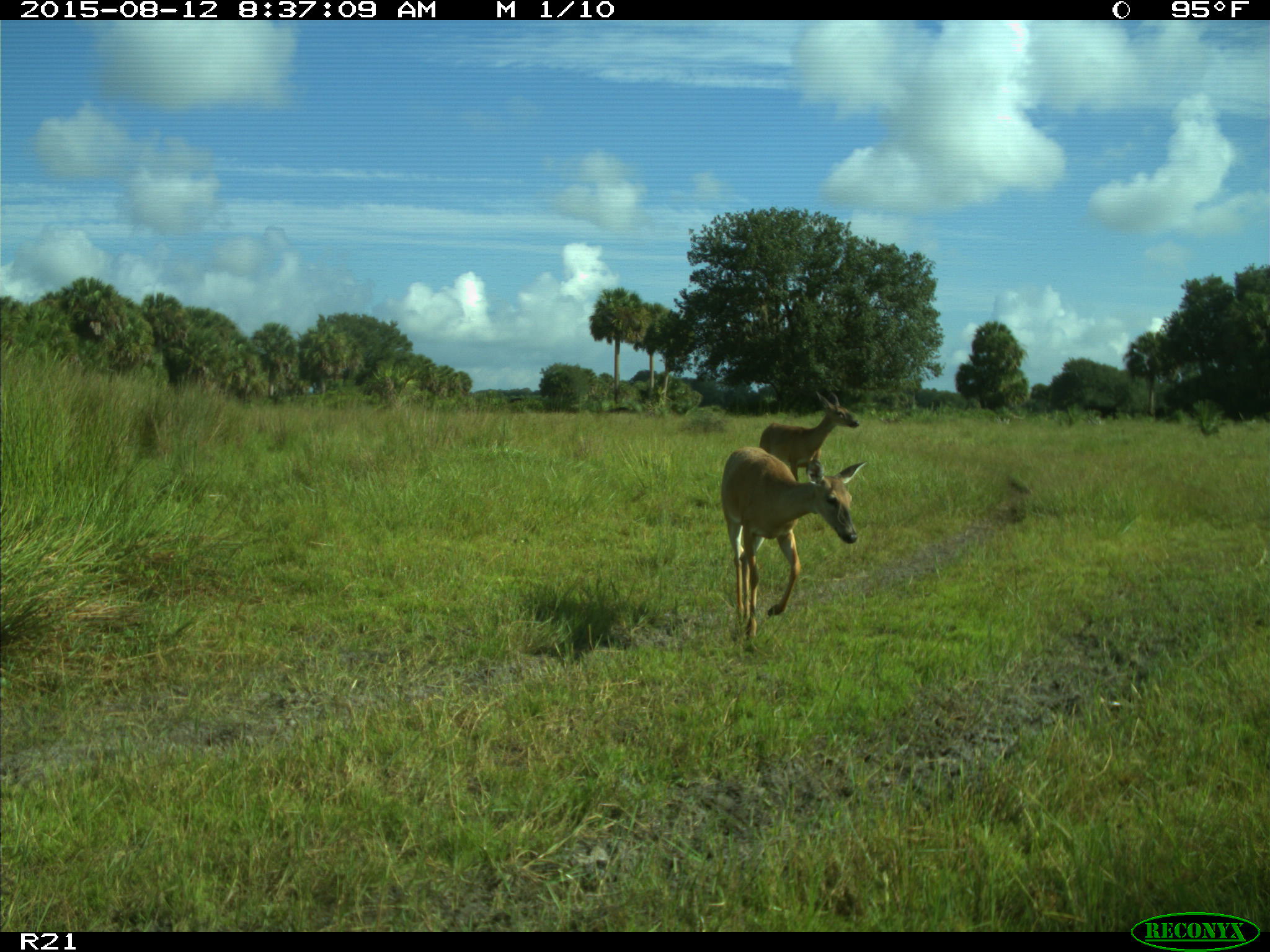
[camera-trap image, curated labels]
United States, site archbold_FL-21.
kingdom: Animalia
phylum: Chordata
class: Mammalia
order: Artiodactyla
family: Cervidae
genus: Odocoileus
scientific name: Odocoileus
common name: deer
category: unidentified deer